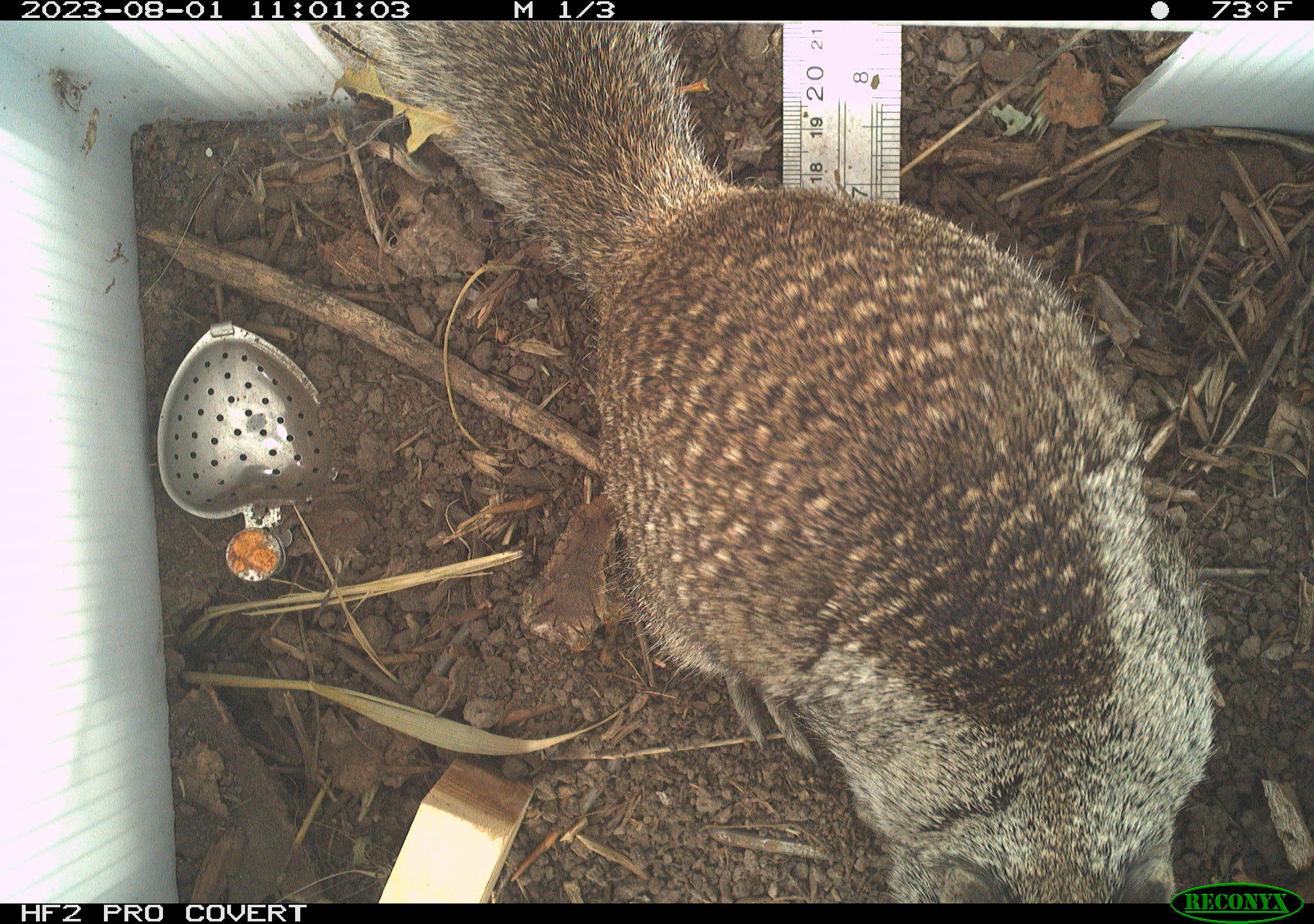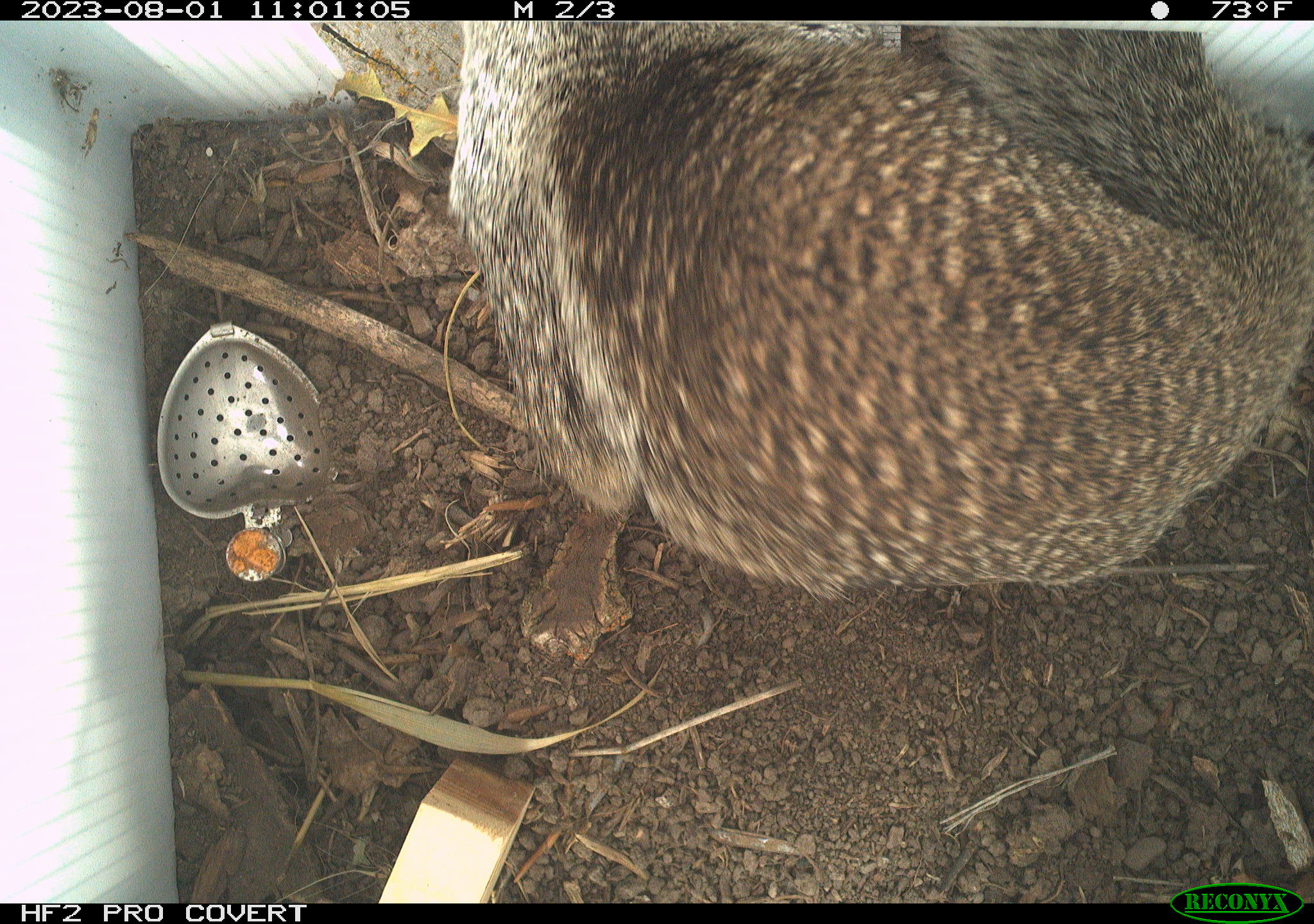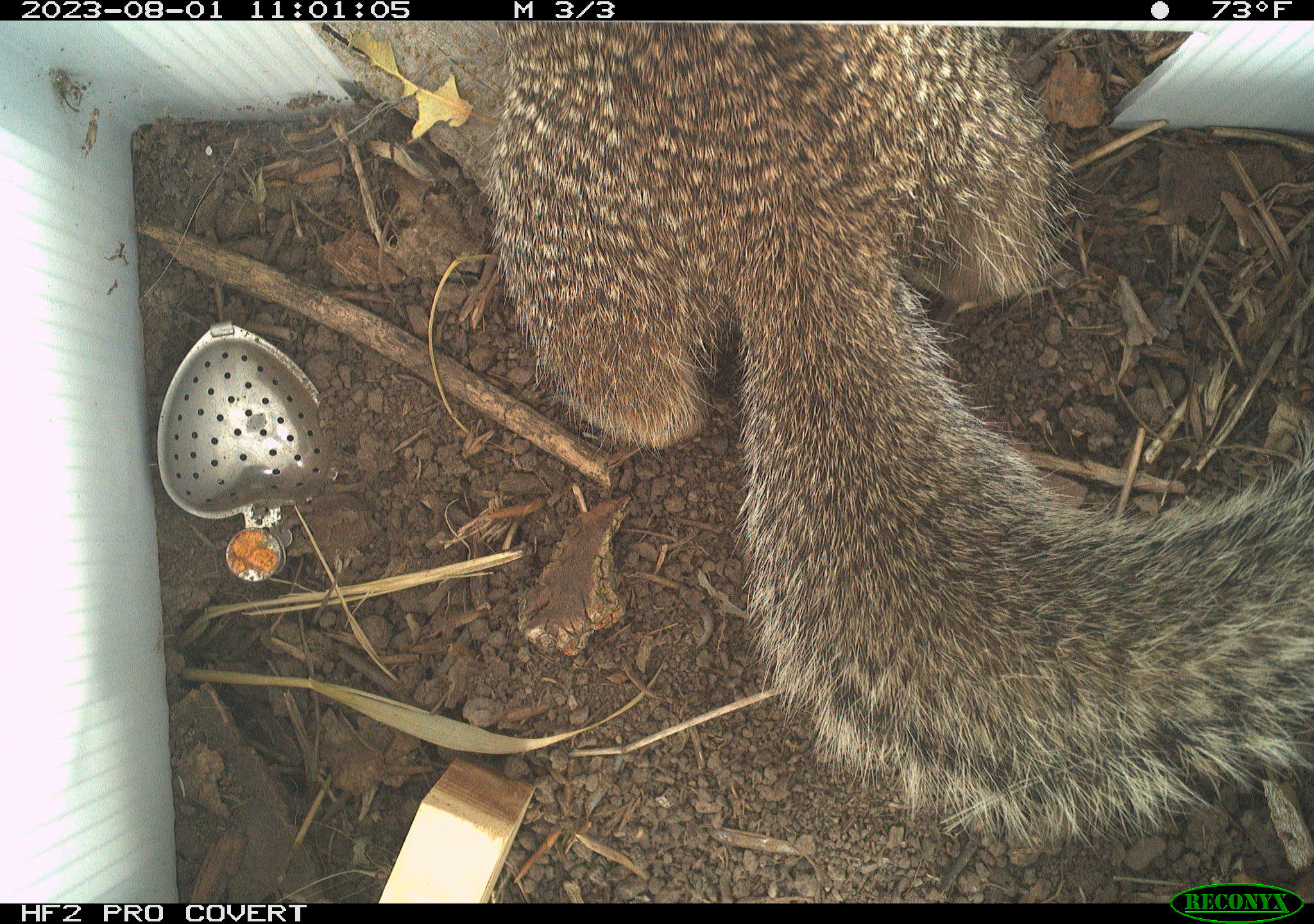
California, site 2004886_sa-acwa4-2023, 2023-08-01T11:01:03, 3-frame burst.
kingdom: Animalia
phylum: Chordata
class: Mammalia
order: Rodentia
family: Sciuridae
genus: Otospermophilus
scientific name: Otospermophilus beecheyi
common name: california ground squirrel